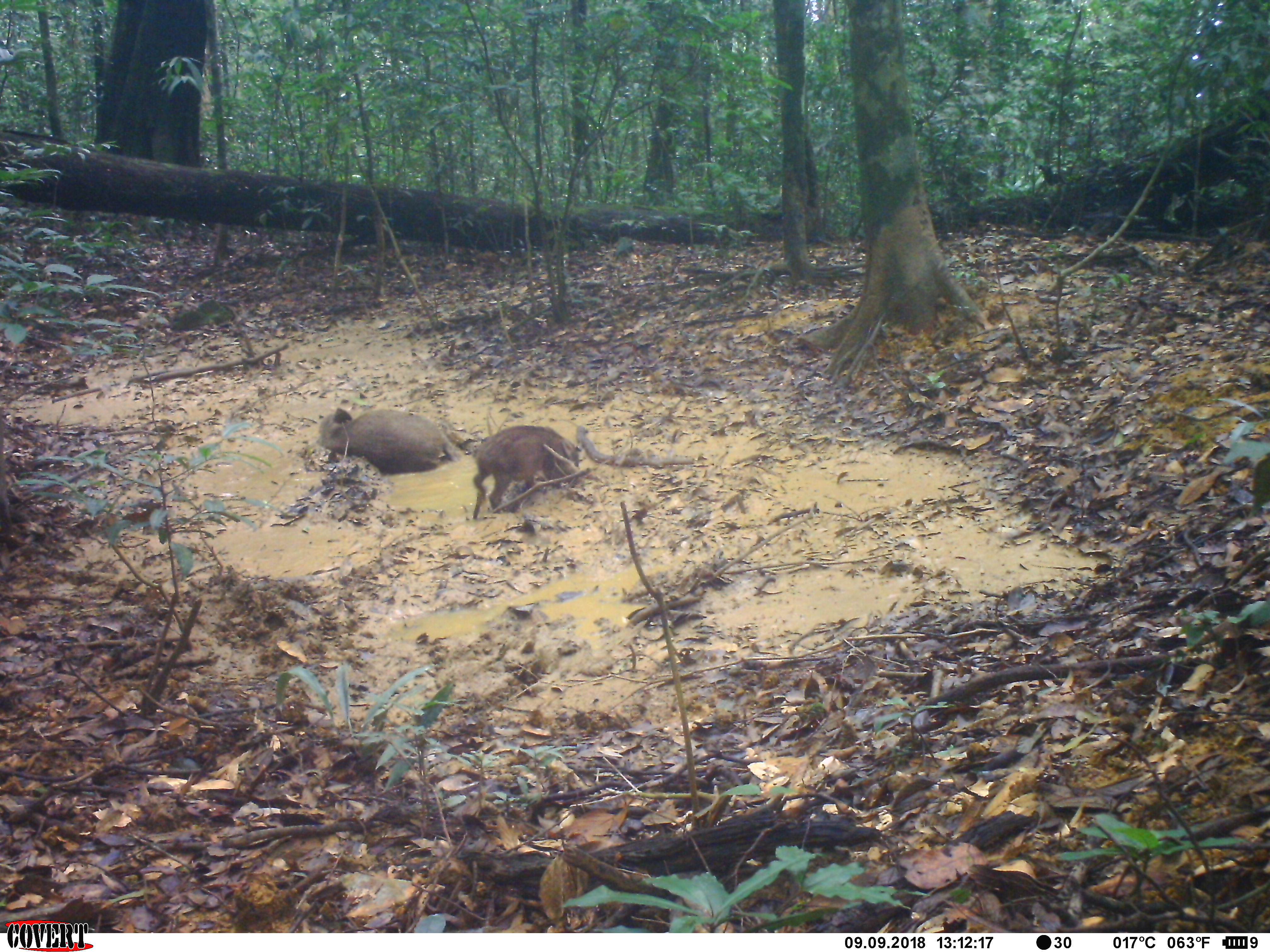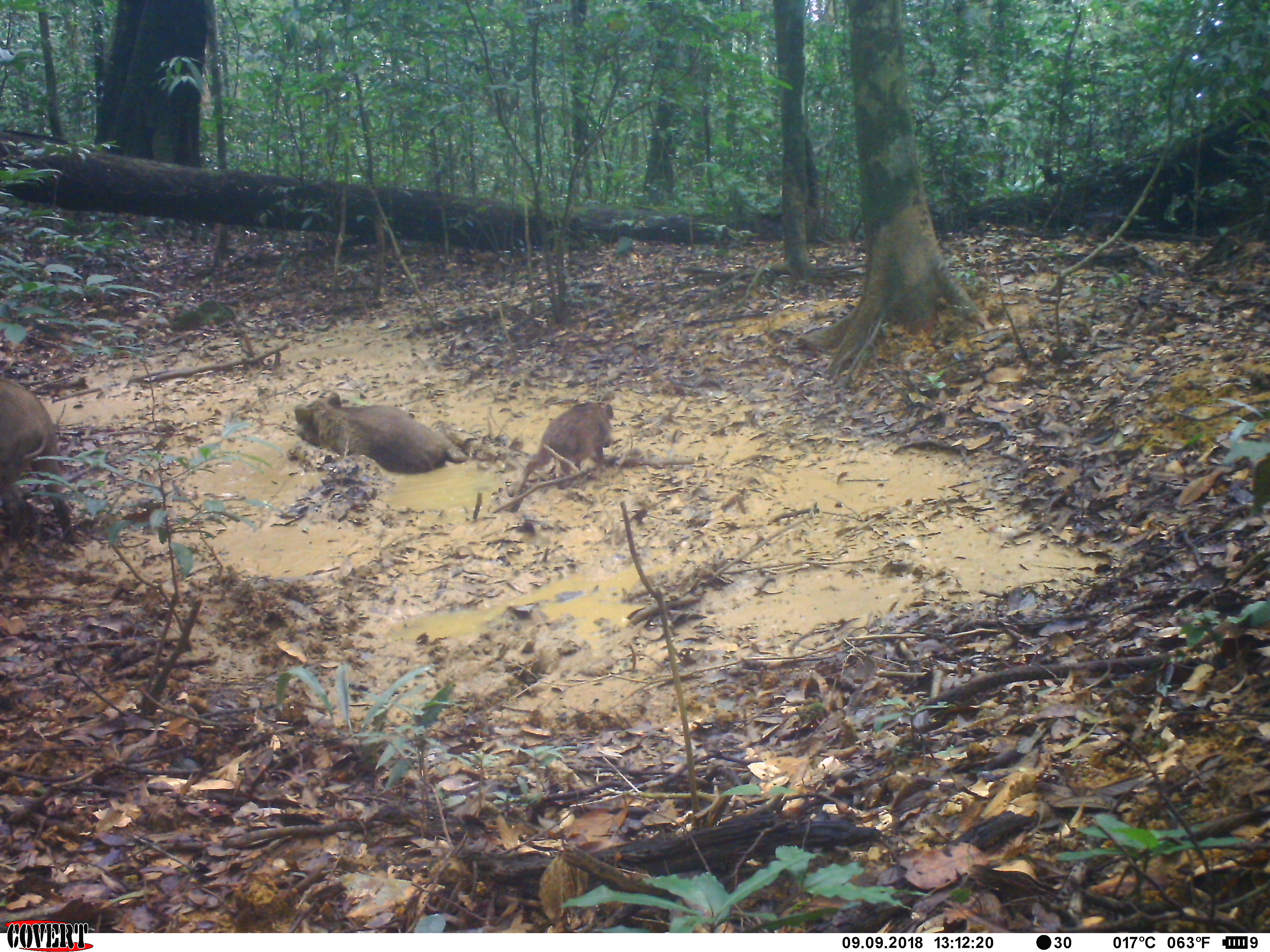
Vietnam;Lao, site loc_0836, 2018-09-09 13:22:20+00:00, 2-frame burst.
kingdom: Animalia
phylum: Chordata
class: Mammalia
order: Artiodactyla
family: Suidae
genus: Sus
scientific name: Sus scrofa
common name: eurasian wild pig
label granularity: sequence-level